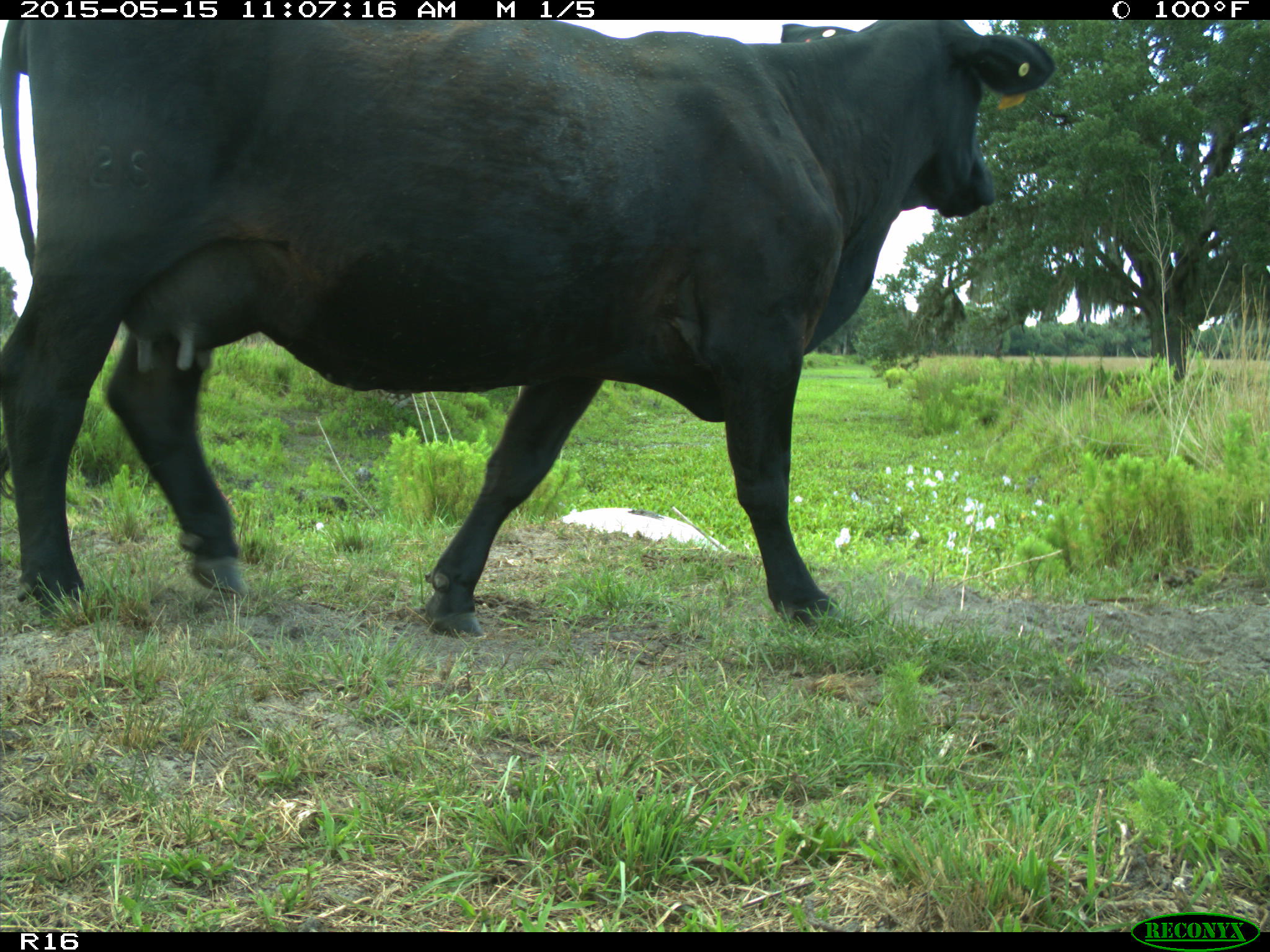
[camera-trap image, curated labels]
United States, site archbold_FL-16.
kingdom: Animalia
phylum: Chordata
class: Mammalia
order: Artiodactyla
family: Bovidae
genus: Bos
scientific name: Bos taurus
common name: domestic cow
Bos taurus (domestic cow).